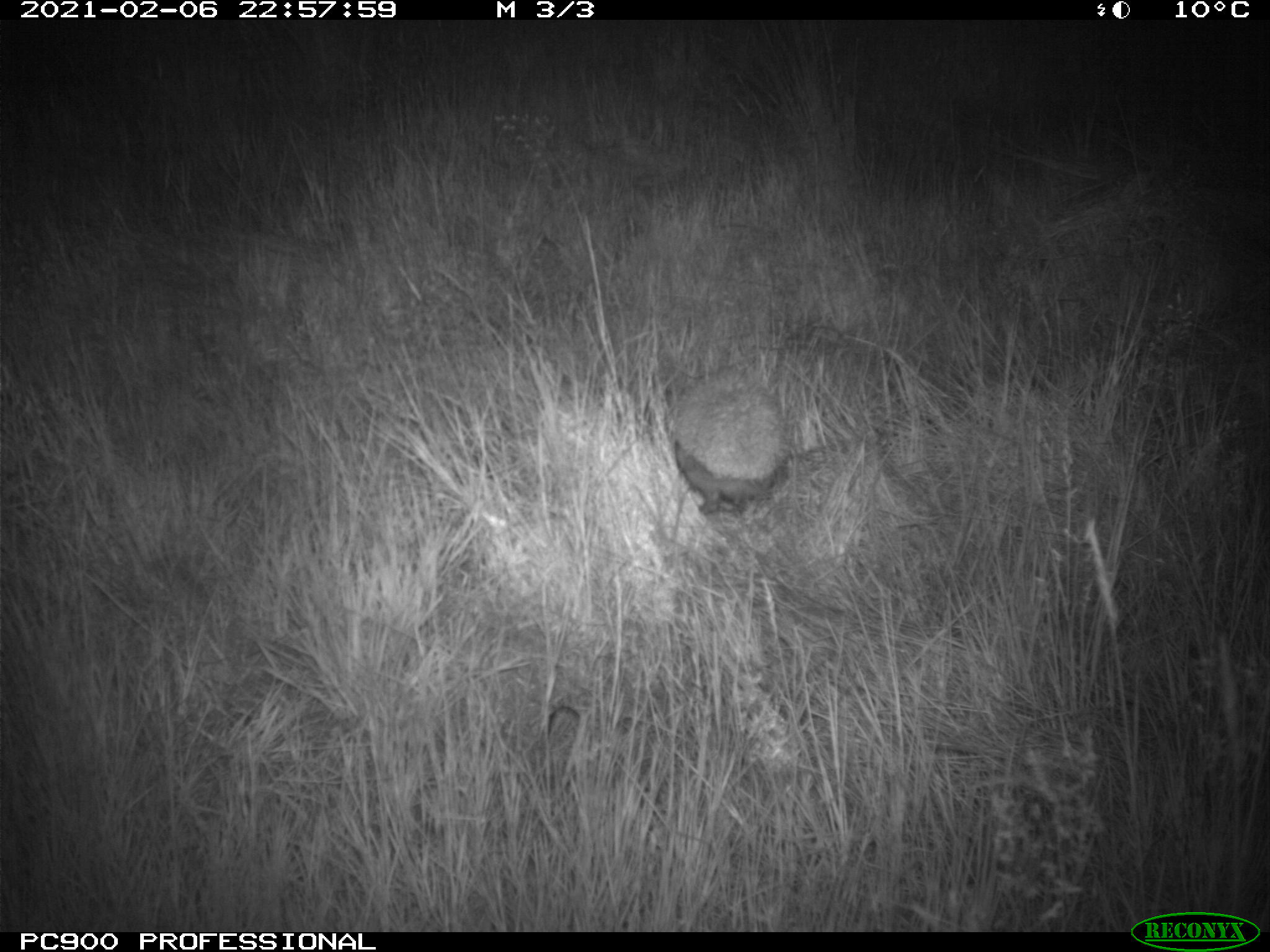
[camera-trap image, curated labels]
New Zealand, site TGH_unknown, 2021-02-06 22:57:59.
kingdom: Animalia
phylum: Chordata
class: Mammalia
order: Eulipotyphla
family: Erinaceidae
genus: Erinaceus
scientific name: Erinaceus europaeus europaeus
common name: european hedgehog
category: hedgehog